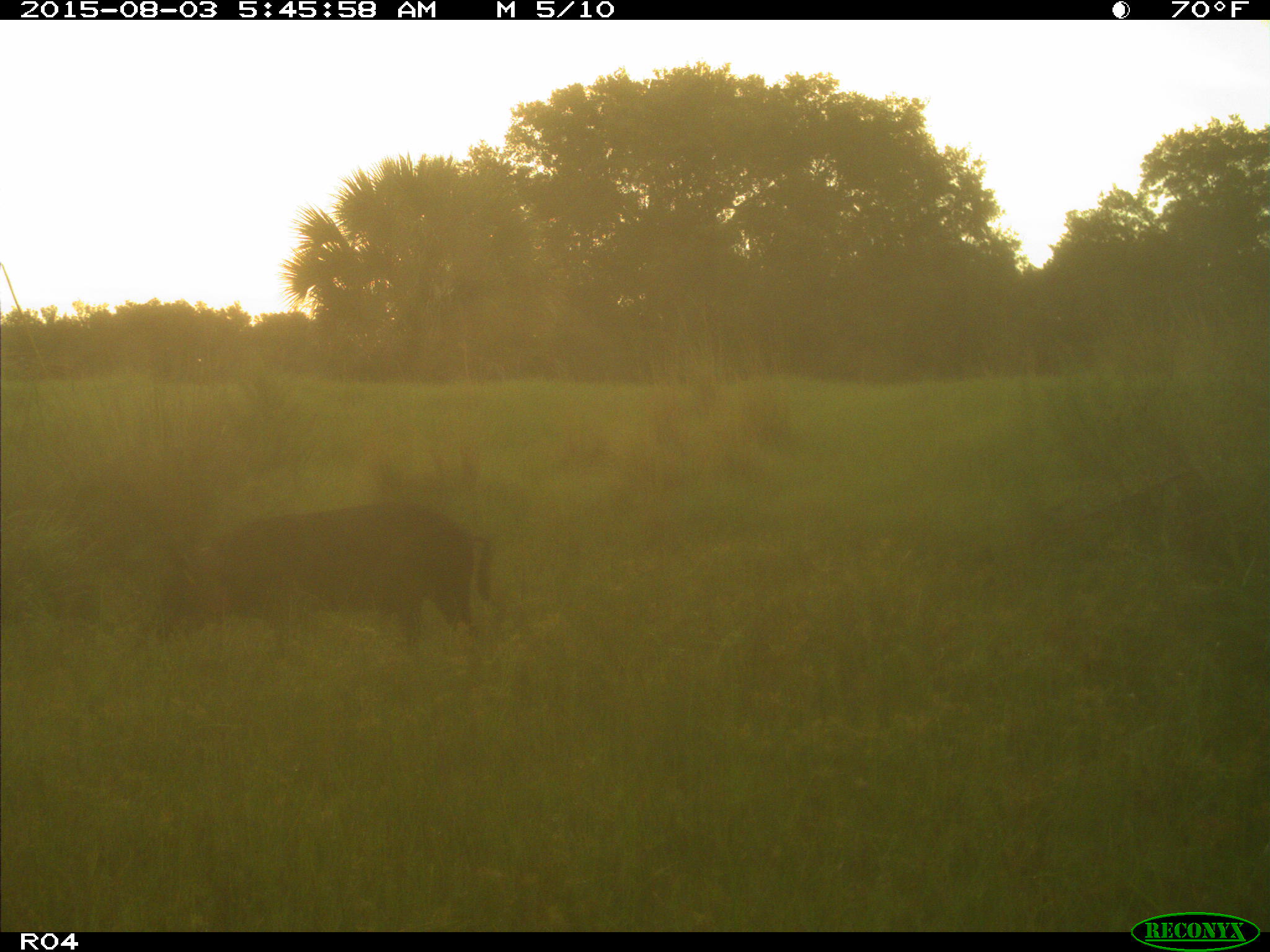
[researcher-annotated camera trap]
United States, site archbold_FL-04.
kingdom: Animalia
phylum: Chordata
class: Mammalia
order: Artiodactyla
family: Suidae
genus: Sus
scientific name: Sus scrofa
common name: wild boar